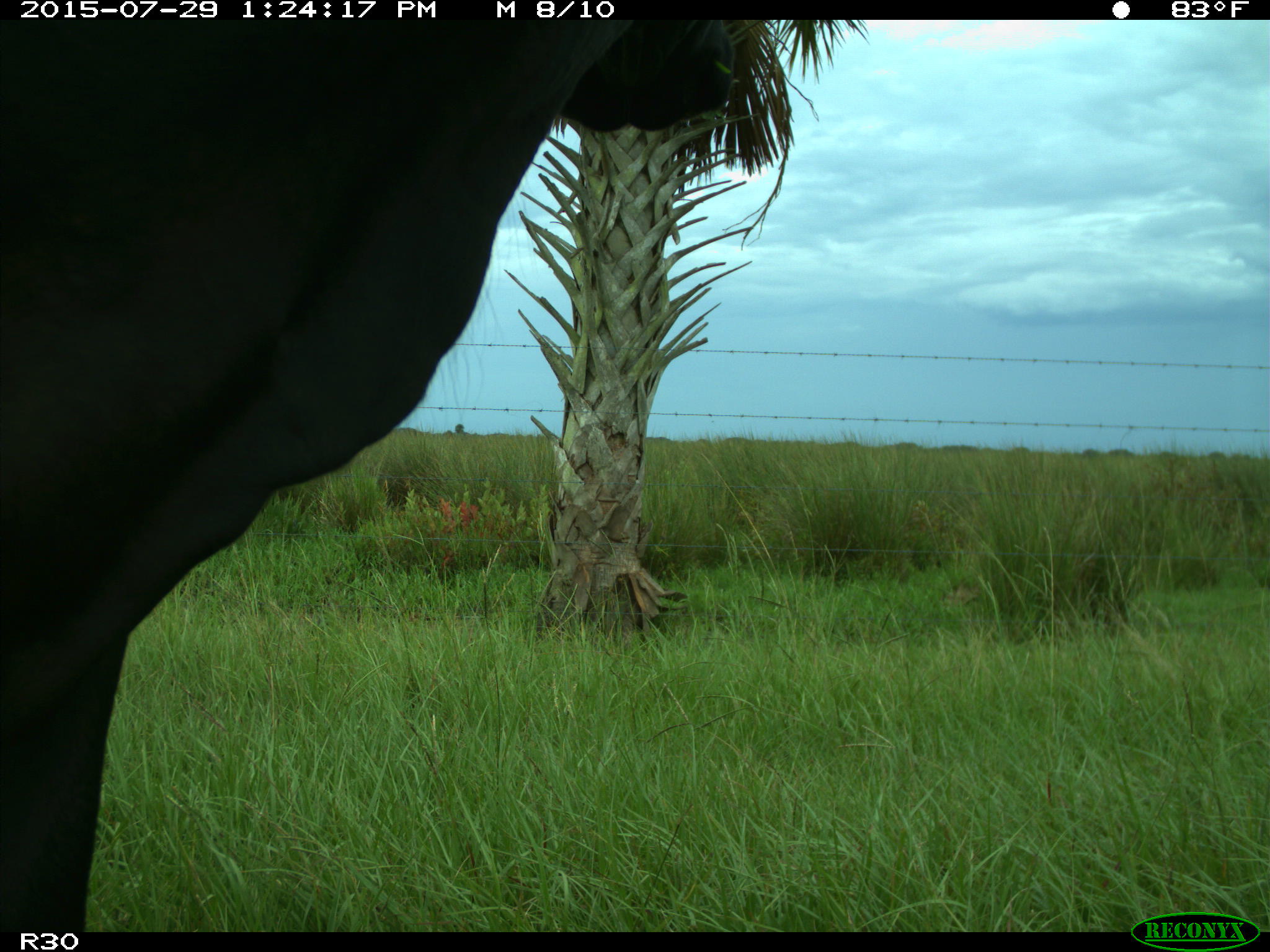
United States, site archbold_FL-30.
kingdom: Animalia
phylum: Chordata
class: Mammalia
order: Artiodactyla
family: Bovidae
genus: Bos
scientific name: Bos taurus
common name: domestic cow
Bos taurus (domestic cow).